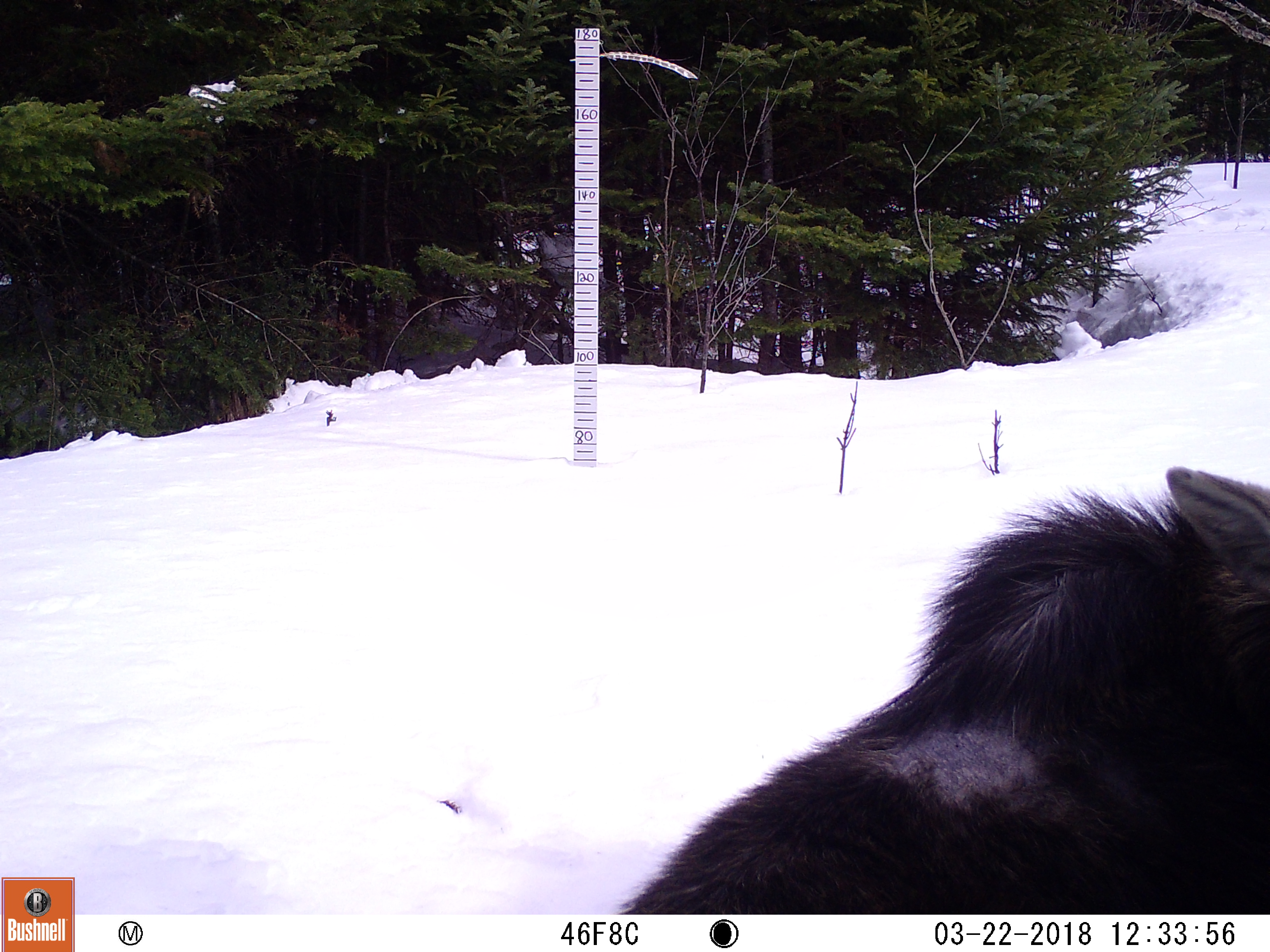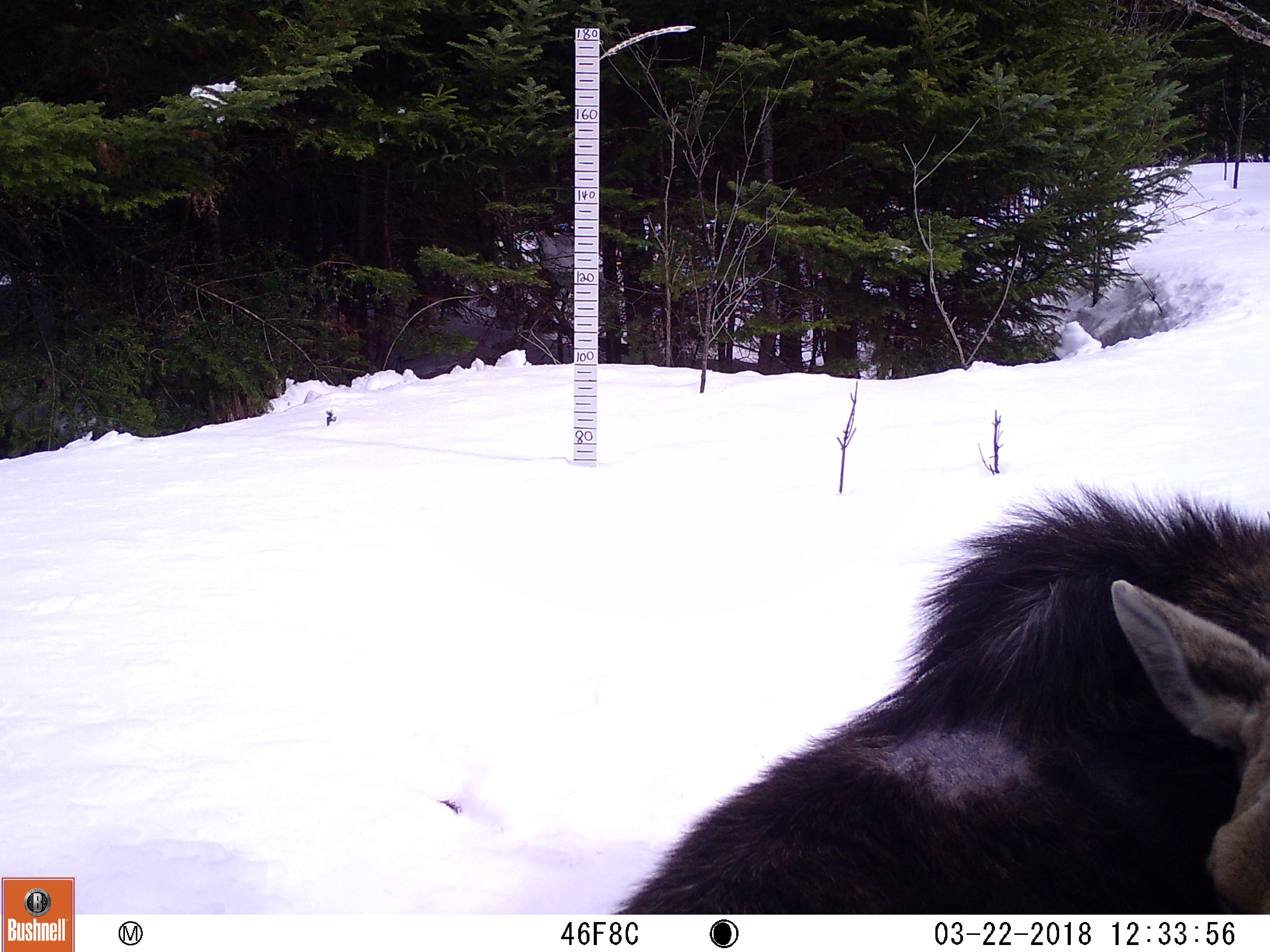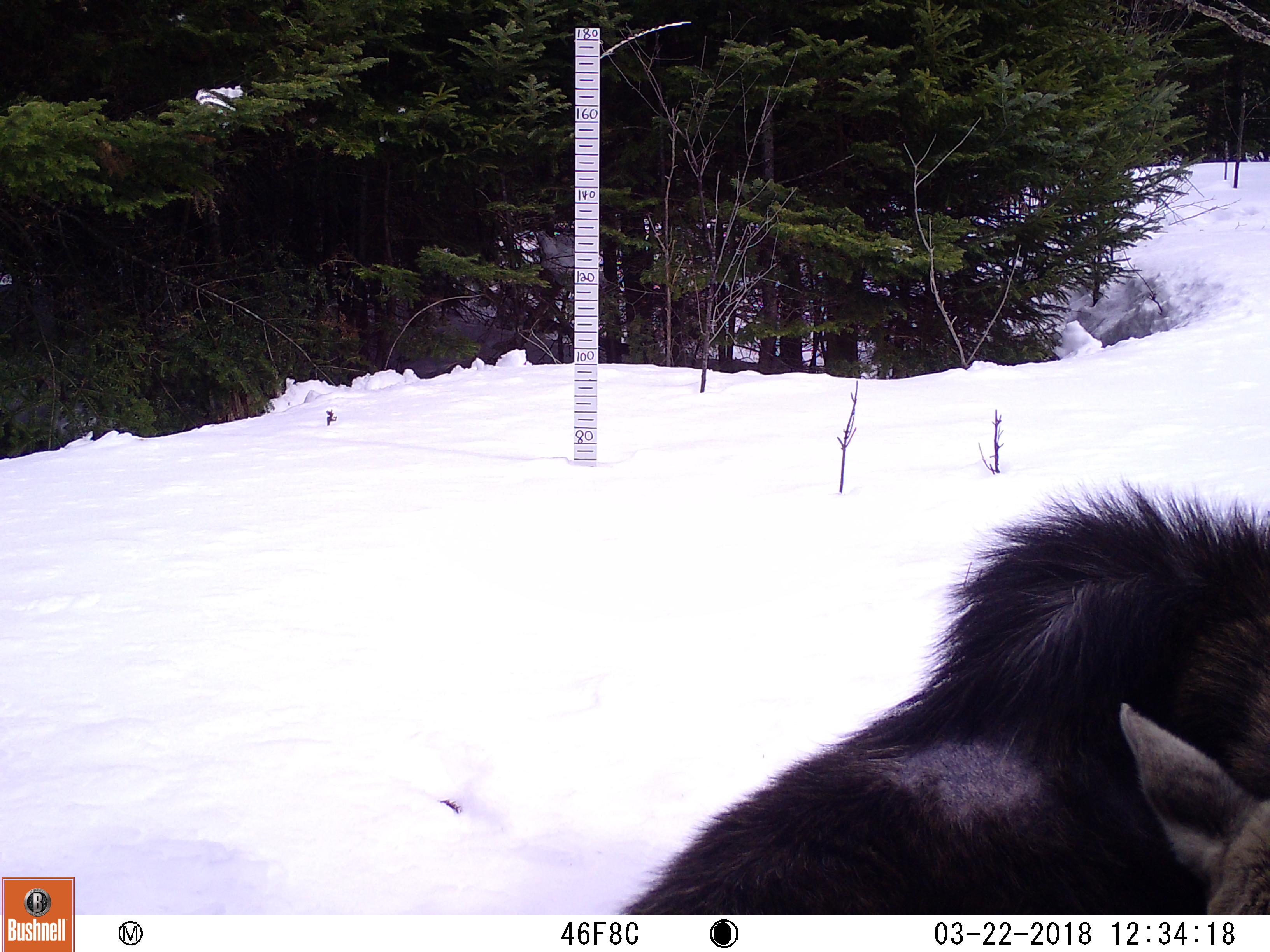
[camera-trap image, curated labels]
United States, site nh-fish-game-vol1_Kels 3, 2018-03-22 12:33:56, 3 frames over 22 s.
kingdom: Animalia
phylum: Chordata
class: Mammalia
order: Artiodactyla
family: Cervidae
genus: Alces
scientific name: Alces alces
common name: moose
Moose (Alces alces).